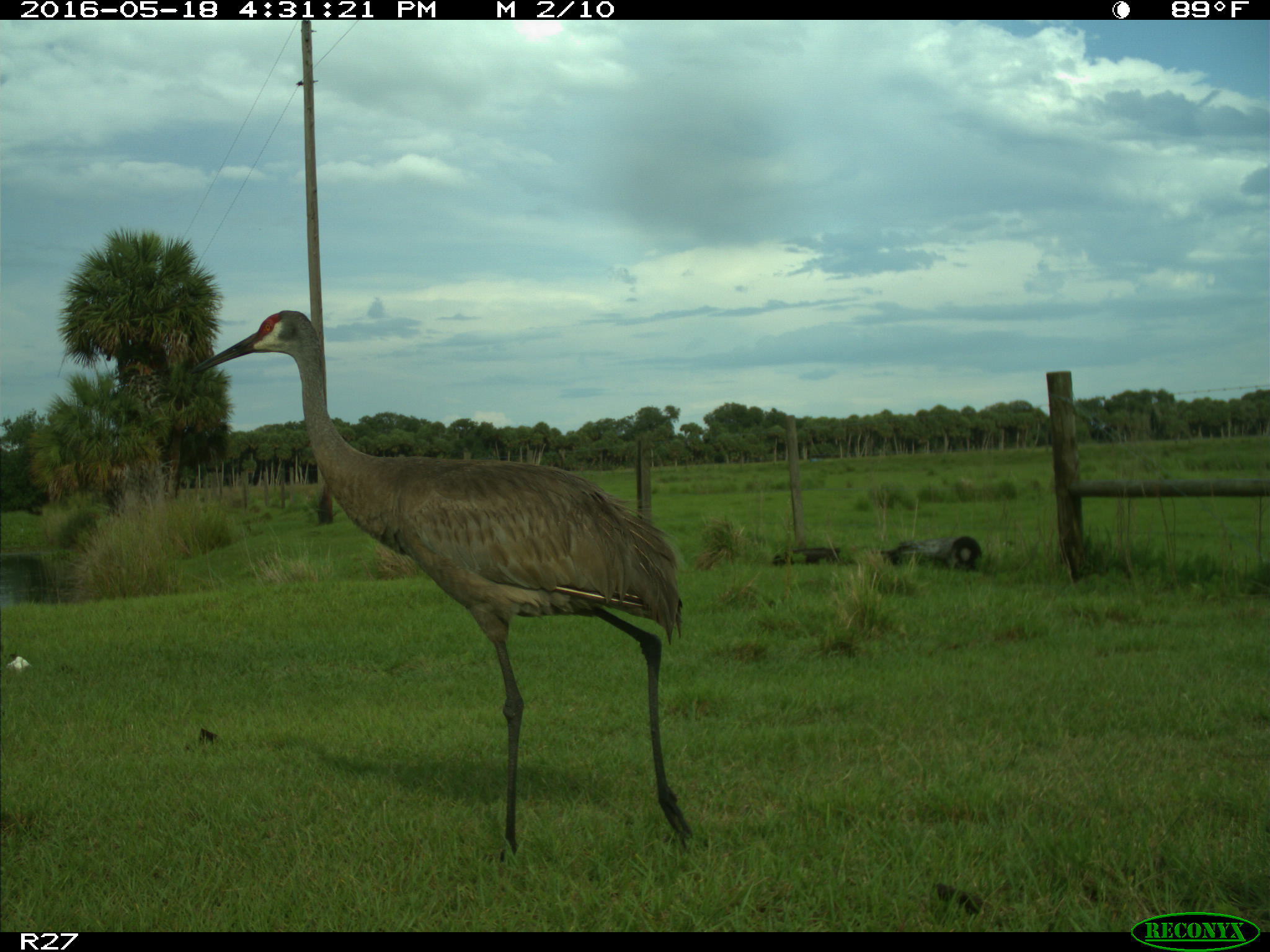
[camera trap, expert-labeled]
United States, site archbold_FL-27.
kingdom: Animalia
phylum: Chordata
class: Aves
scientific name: Aves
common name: birds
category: unidentified bird